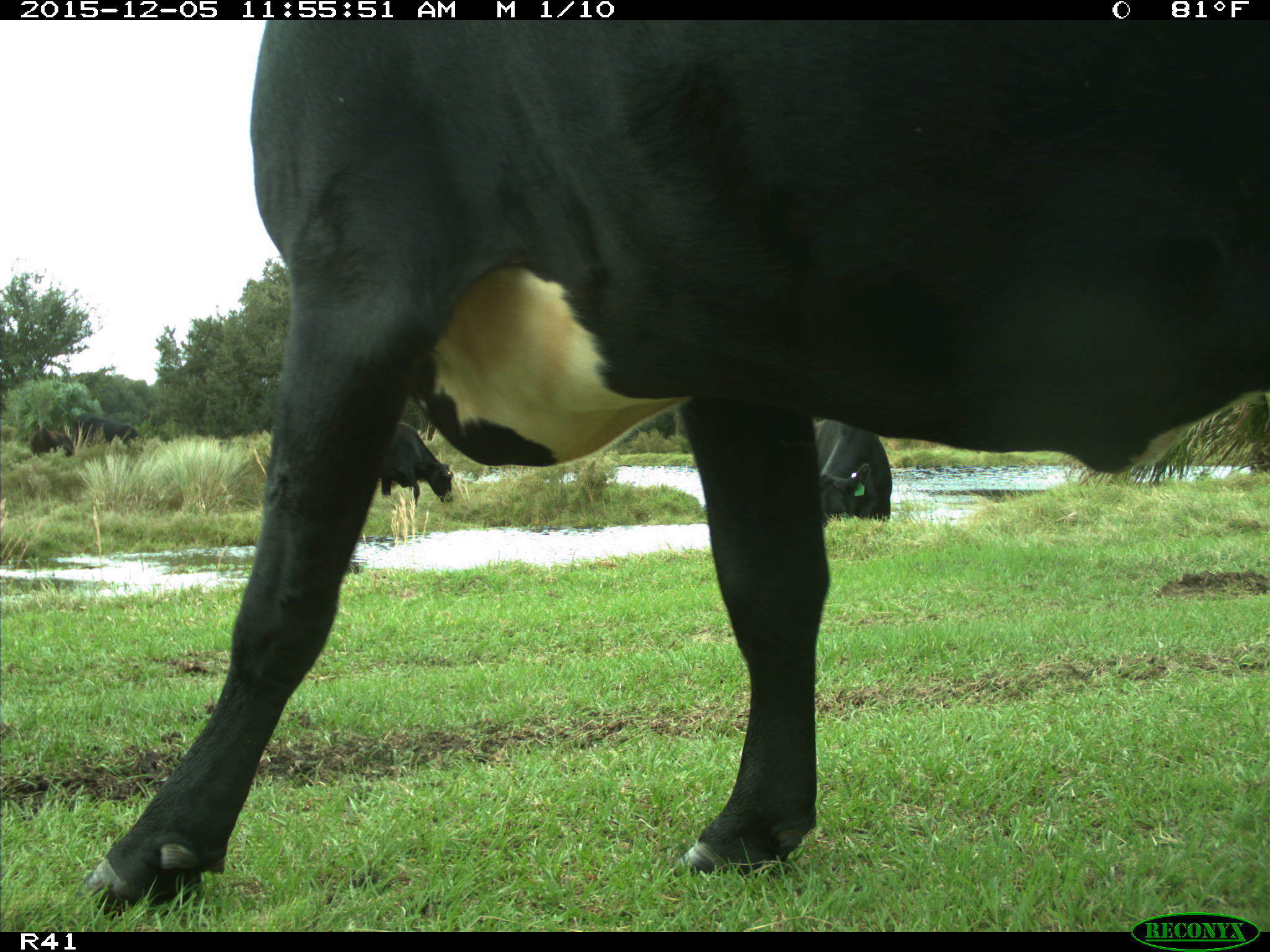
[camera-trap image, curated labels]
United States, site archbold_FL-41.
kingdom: Animalia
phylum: Chordata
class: Mammalia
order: Artiodactyla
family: Bovidae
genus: Bos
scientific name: Bos taurus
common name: domestic cow